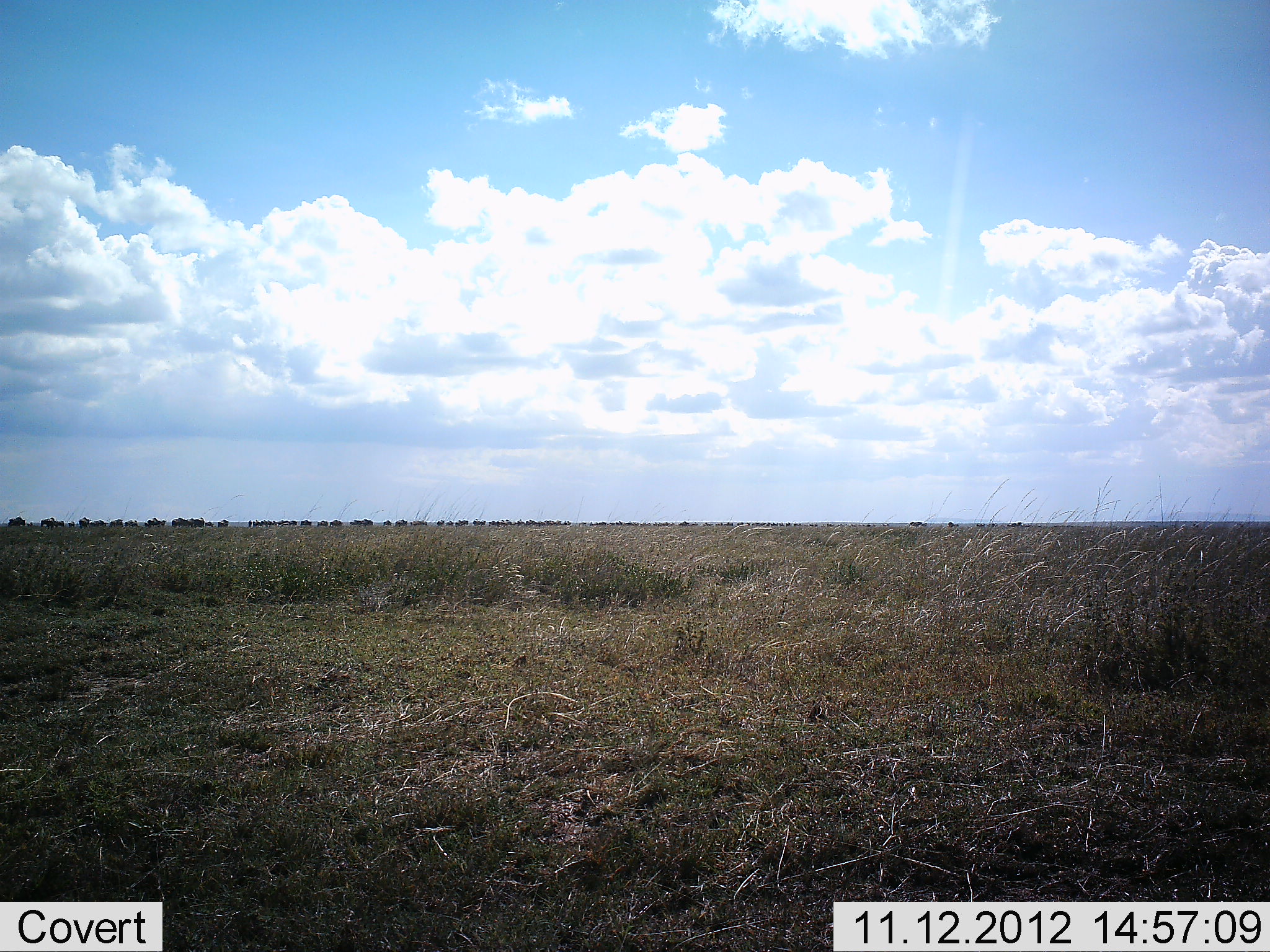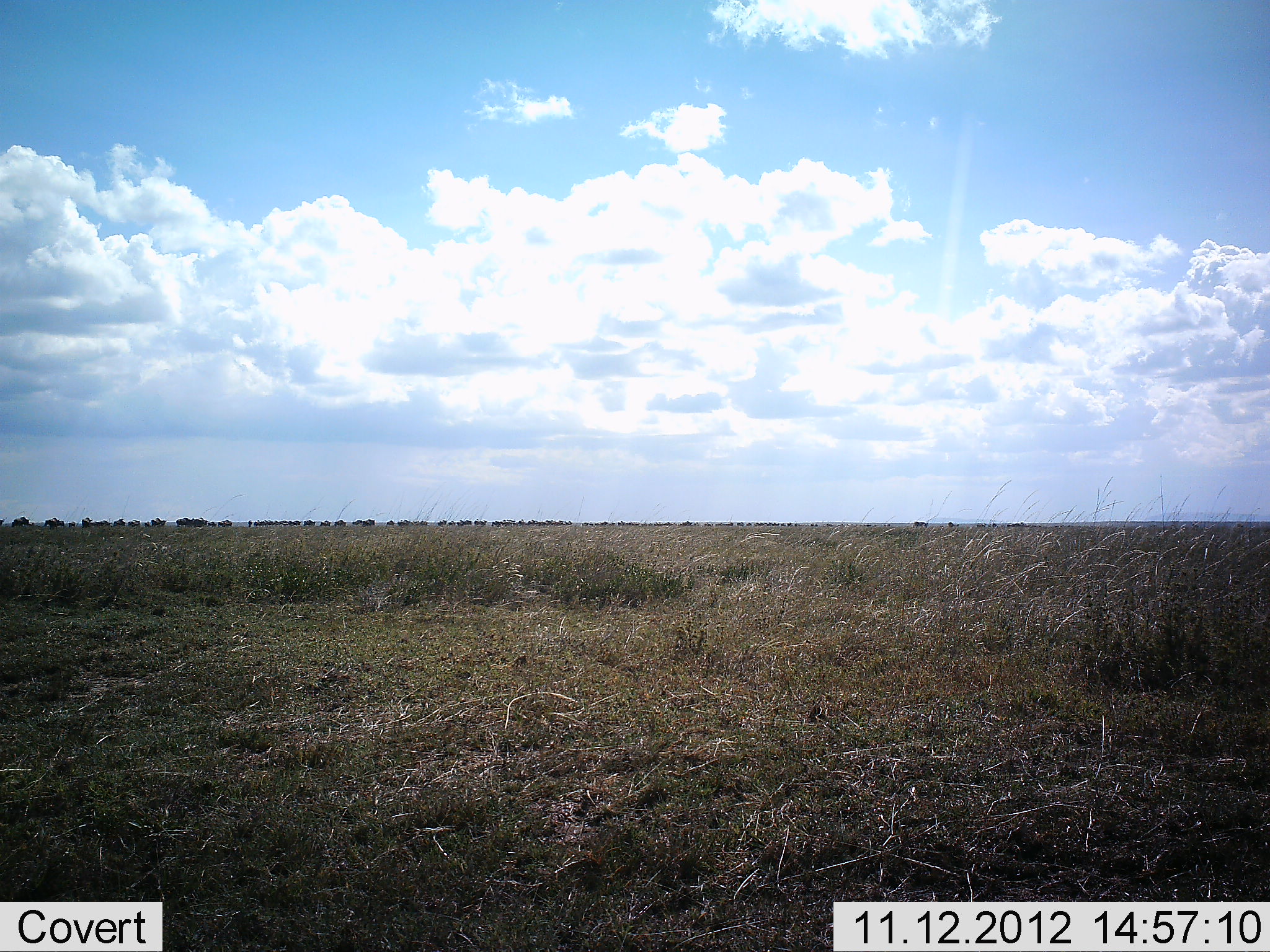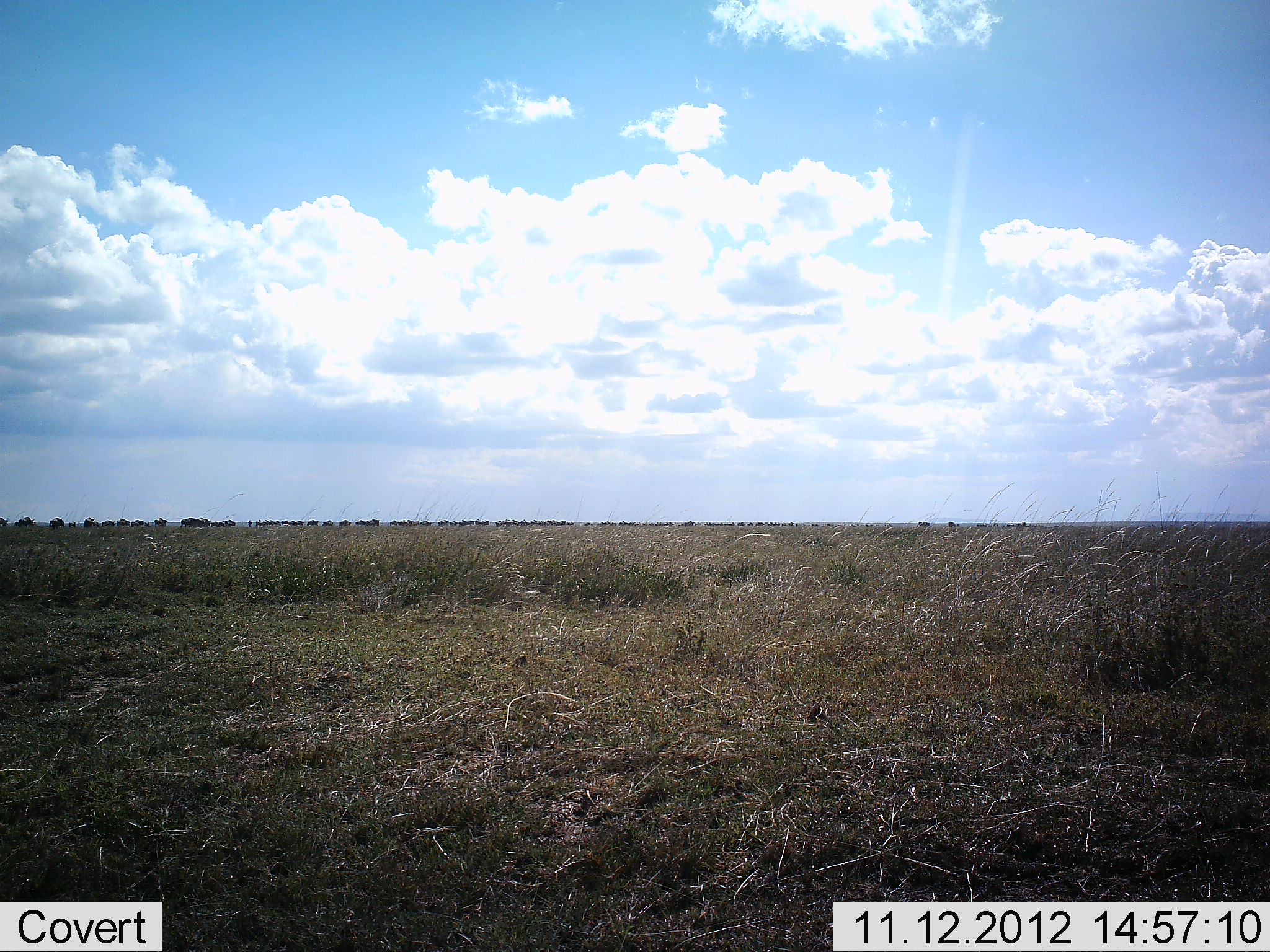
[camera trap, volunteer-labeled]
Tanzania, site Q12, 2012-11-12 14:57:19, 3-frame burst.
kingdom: Animalia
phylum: Chordata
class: Mammalia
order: Artiodactyla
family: Bovidae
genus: Connochaetes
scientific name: Connochaetes taurinus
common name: blue wildebeest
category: wildebeest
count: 51+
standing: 0%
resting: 0%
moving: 100%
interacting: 0%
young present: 0%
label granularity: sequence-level